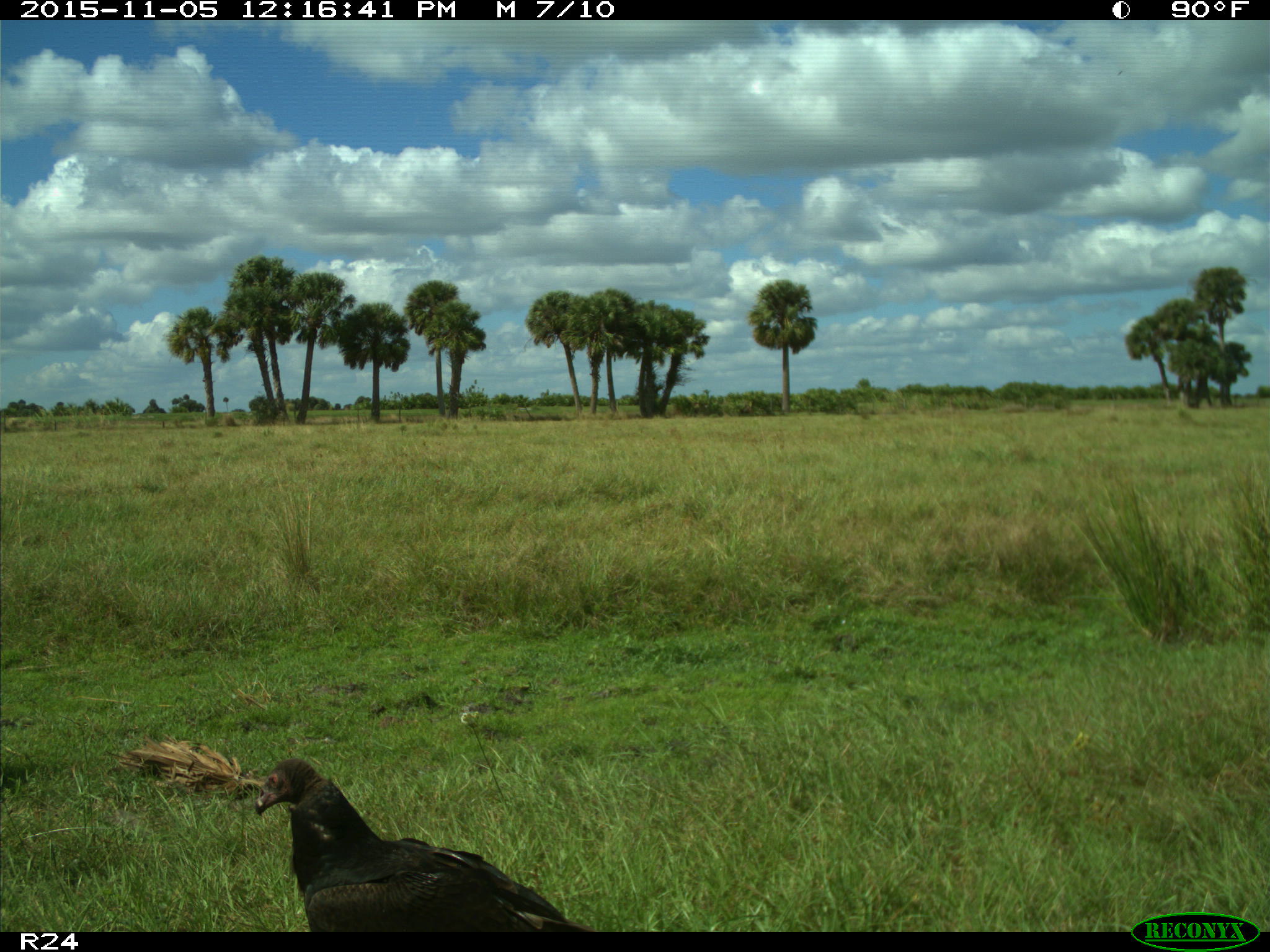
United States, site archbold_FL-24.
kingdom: Animalia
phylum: Chordata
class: Aves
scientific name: Aves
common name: birds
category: unidentified bird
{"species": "unidentified bird (birds) (Aves)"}